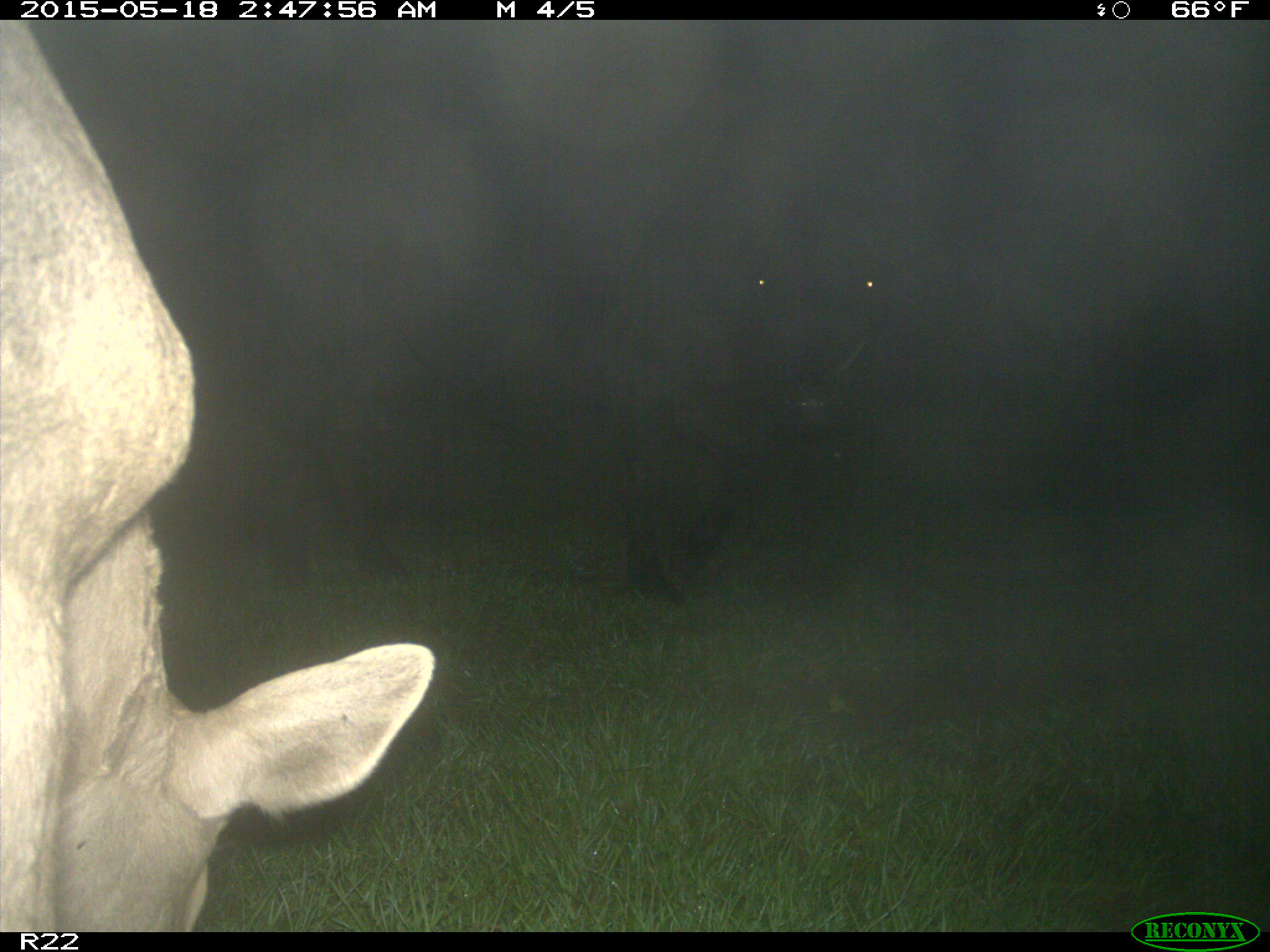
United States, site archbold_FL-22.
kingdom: Animalia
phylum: Chordata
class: Mammalia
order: Artiodactyla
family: Bovidae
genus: Bos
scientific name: Bos taurus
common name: domestic cow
Bos taurus (domestic cow).